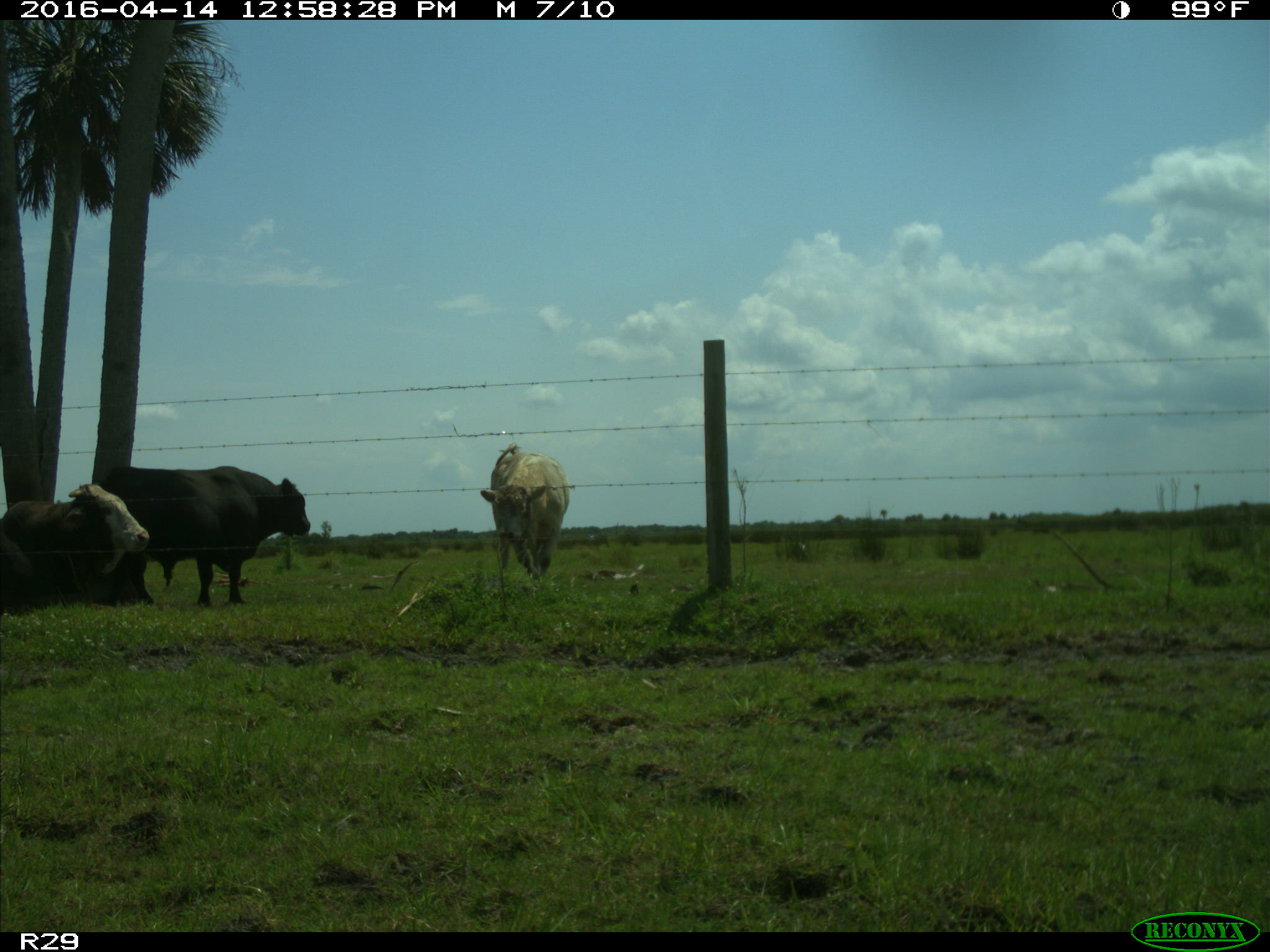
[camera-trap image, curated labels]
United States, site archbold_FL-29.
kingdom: Animalia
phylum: Chordata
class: Mammalia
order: Artiodactyla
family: Bovidae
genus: Bos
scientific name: Bos taurus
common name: domestic cow